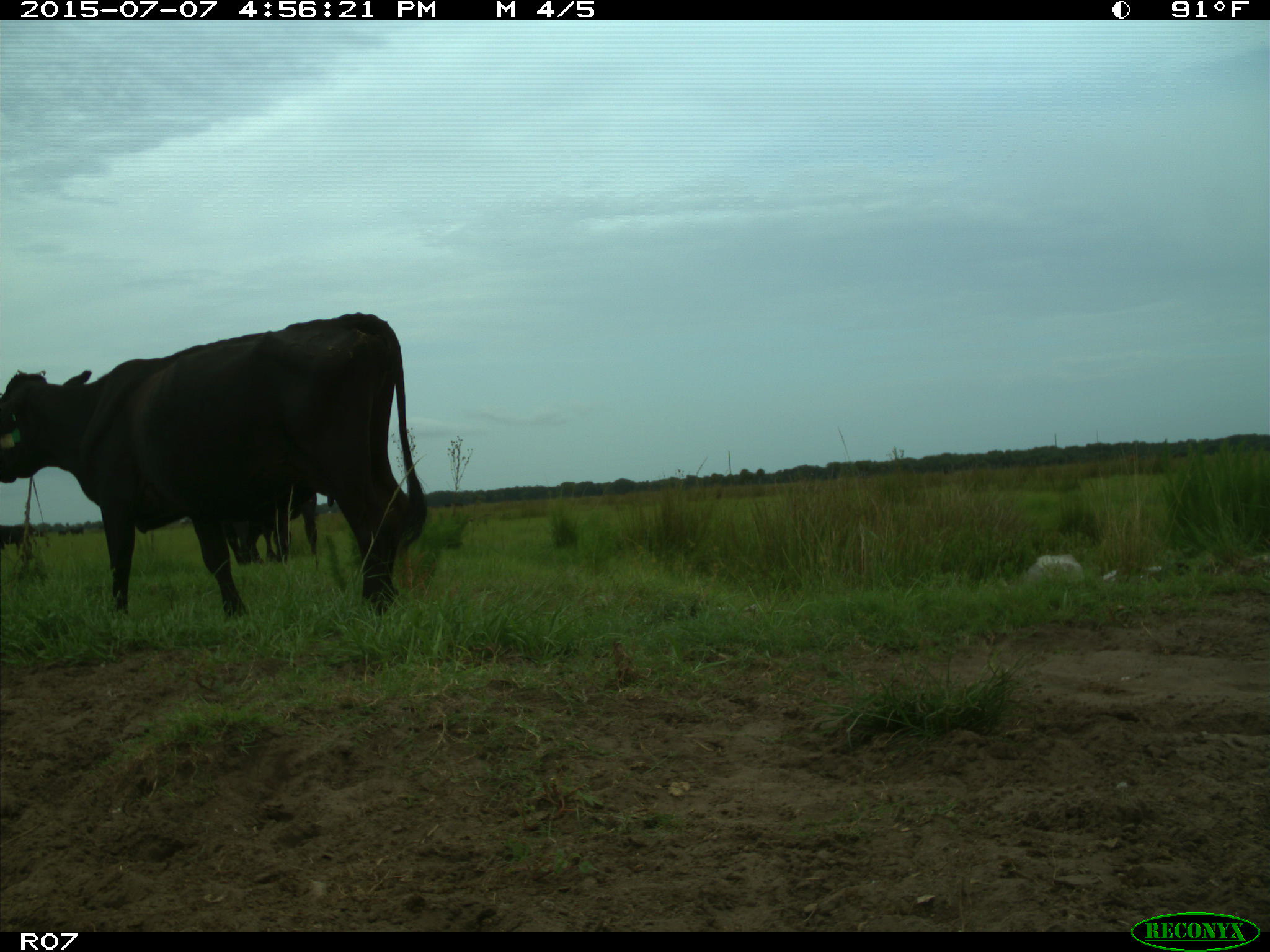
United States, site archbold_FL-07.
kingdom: Animalia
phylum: Chordata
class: Mammalia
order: Artiodactyla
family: Bovidae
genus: Bos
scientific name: Bos taurus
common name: domestic cow